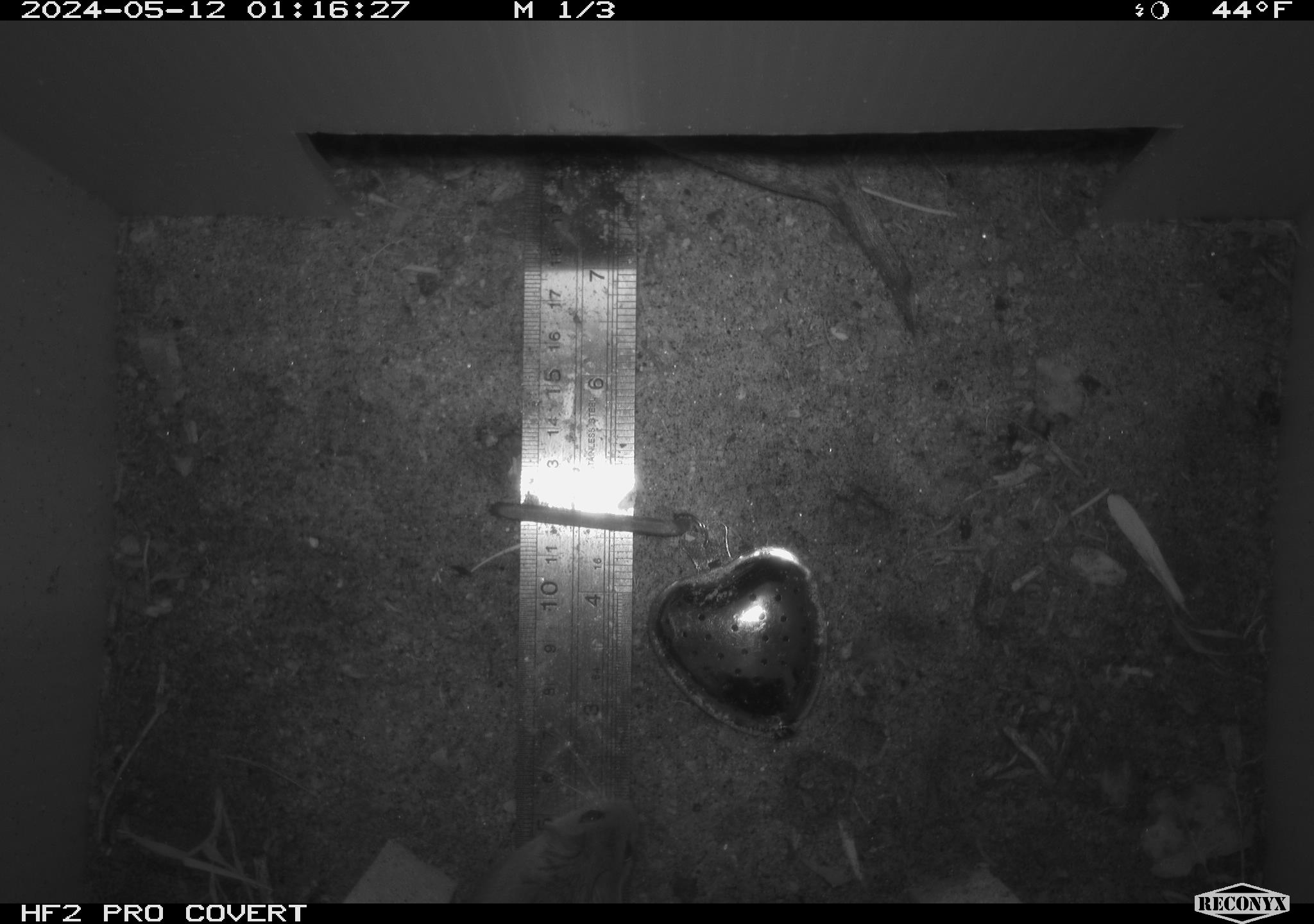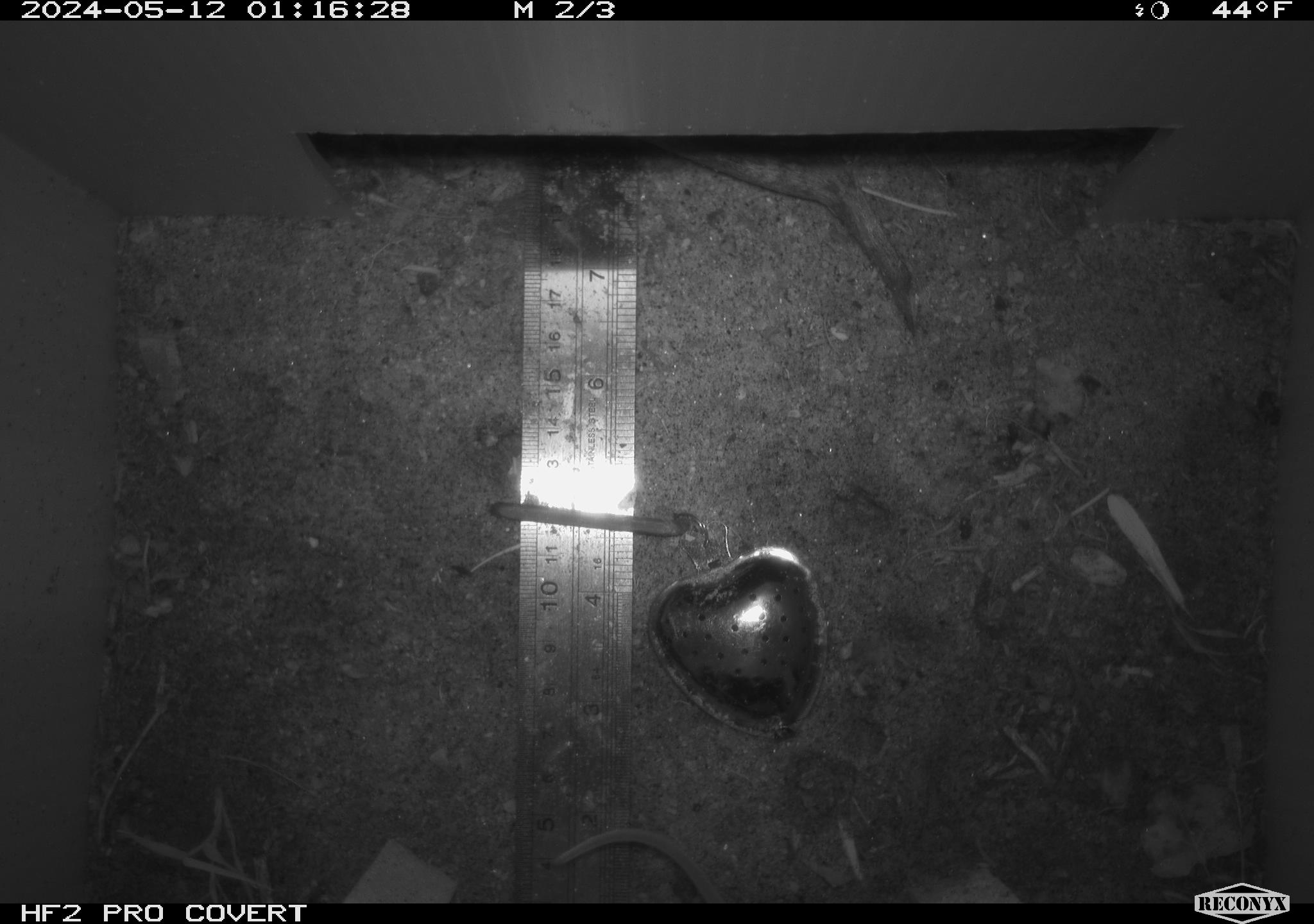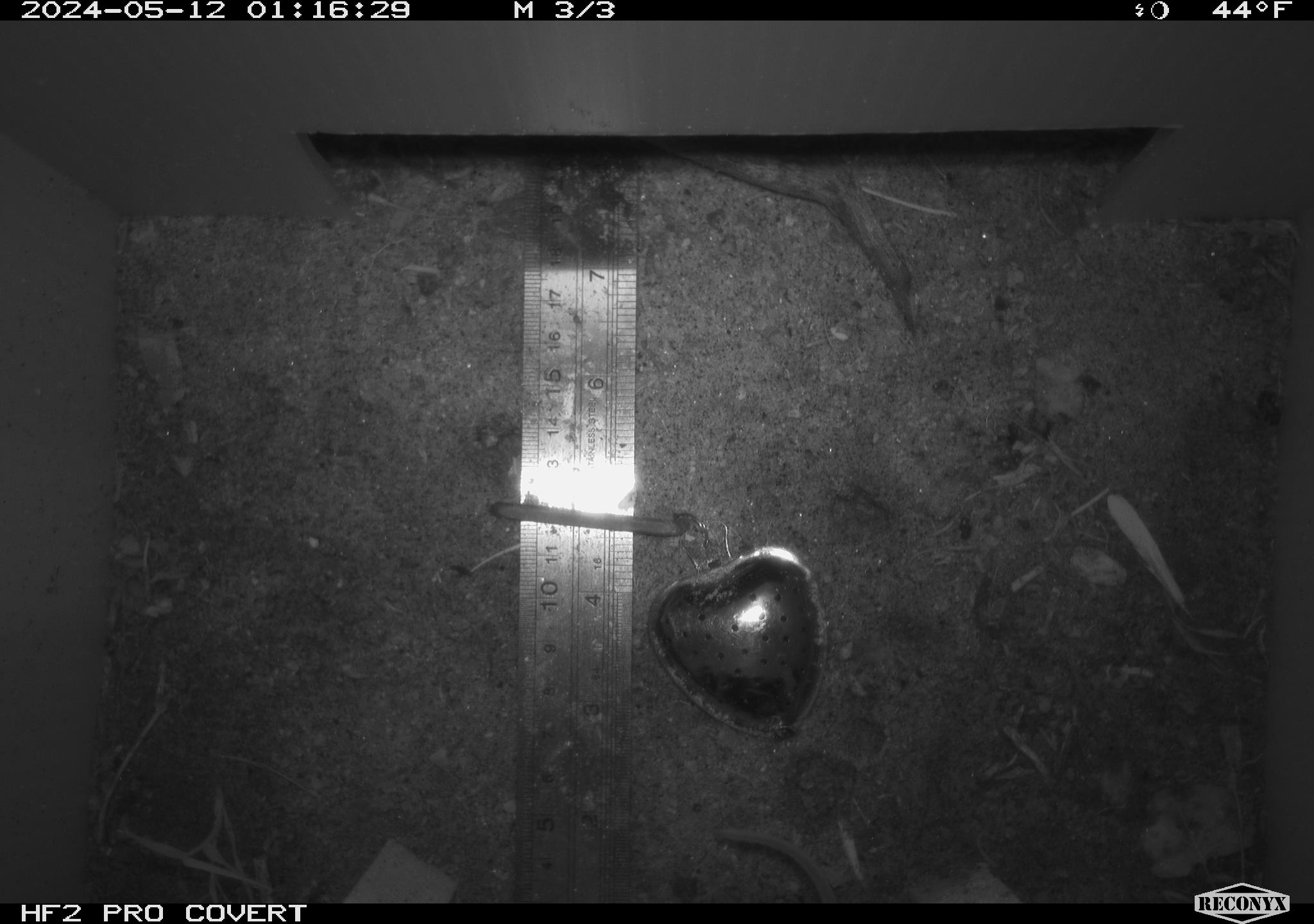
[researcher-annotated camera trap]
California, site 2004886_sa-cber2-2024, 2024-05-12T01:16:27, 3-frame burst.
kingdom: Animalia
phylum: Chordata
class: Mammalia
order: Rodentia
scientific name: Rodentia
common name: mouse species